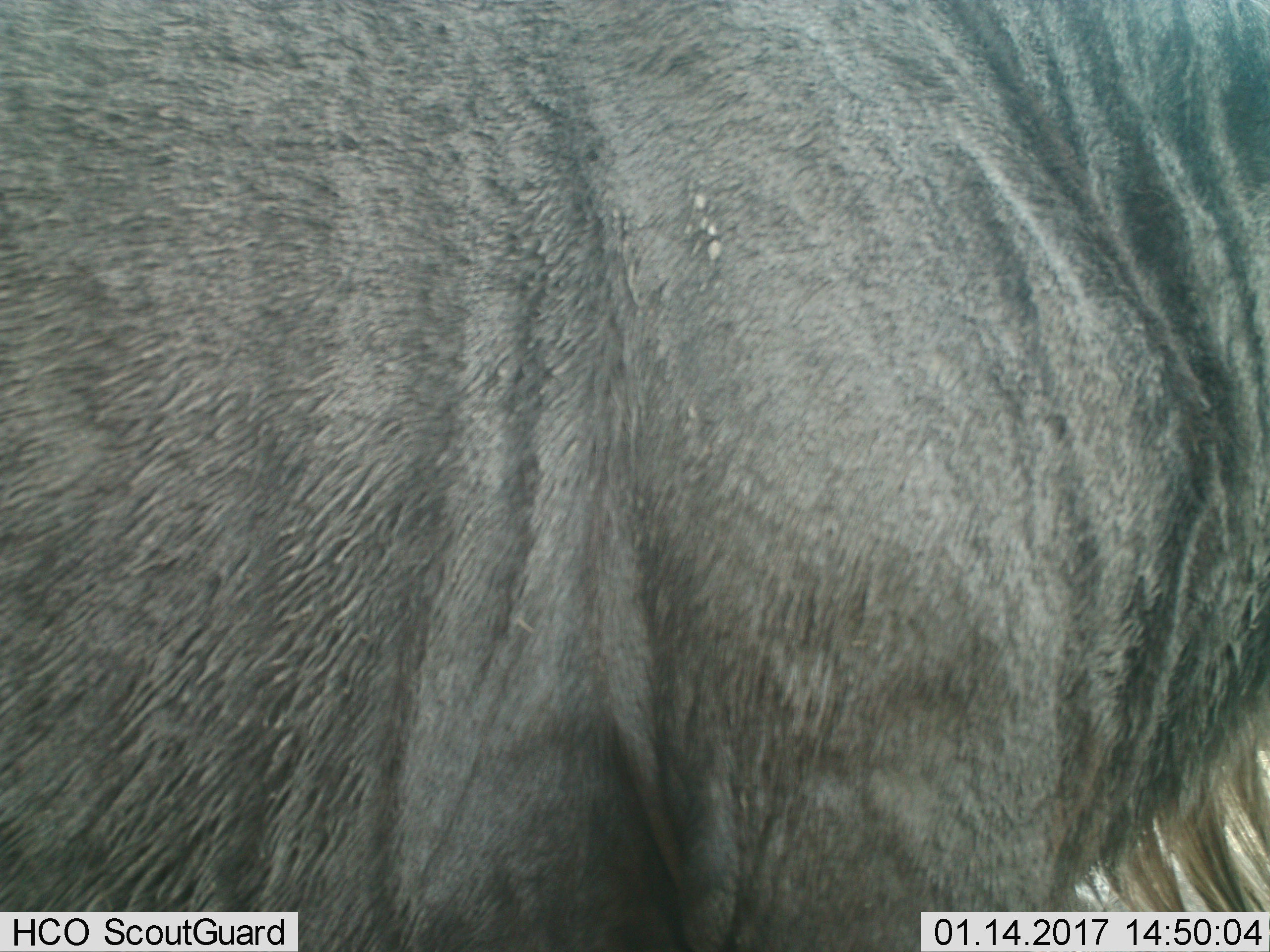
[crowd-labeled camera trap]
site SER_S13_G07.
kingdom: Animalia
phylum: Chordata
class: Mammalia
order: Artiodactyla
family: Bovidae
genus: Connochaetes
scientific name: Connochaetes taurinus taurinus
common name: blue wildebeest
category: wildebeestblue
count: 1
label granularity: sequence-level